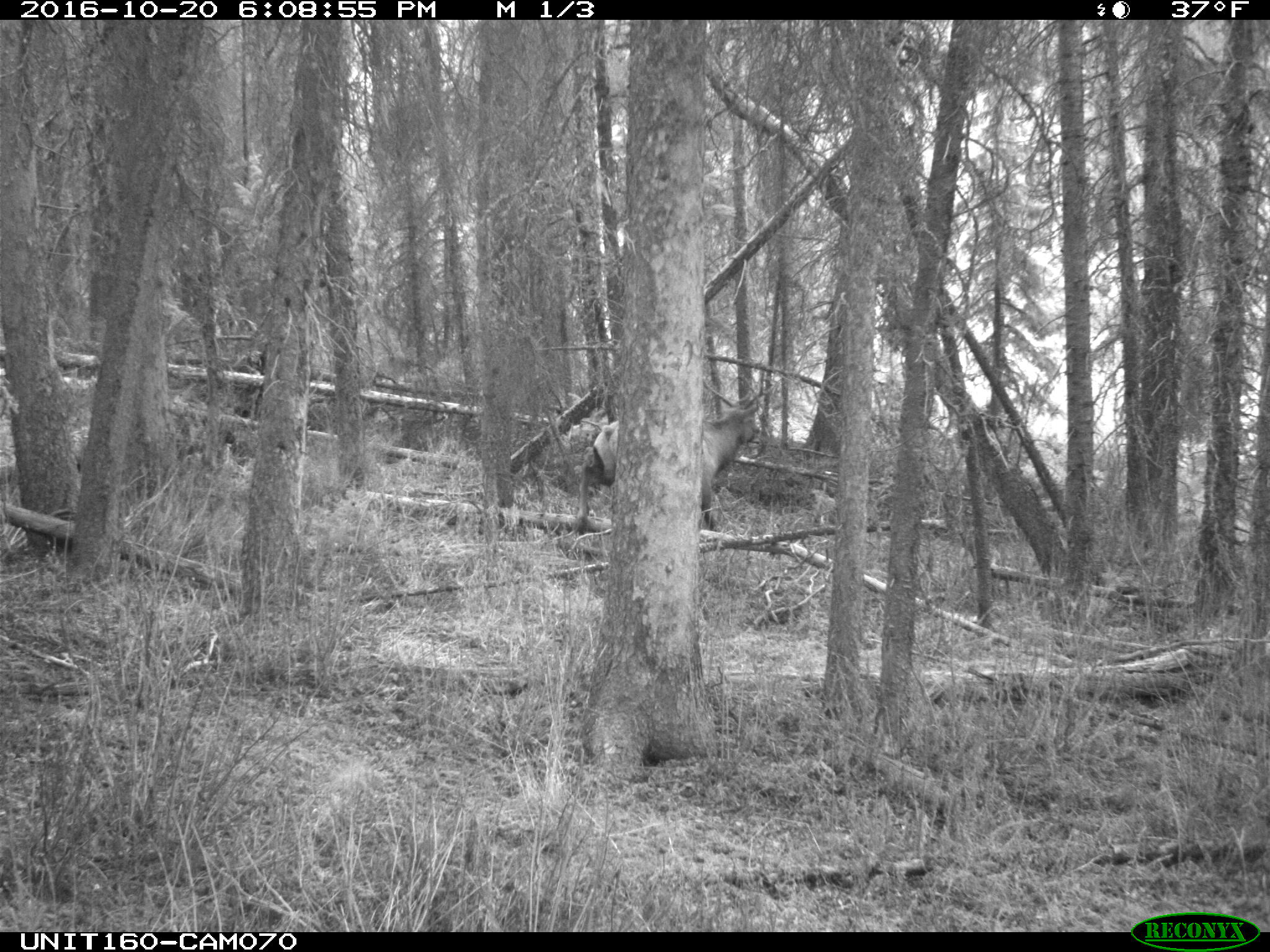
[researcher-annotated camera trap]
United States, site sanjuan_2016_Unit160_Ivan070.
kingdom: Animalia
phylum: Chordata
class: Mammalia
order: Artiodactyla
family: Cervidae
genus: Cervus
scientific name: Cervus elaphus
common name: red deer